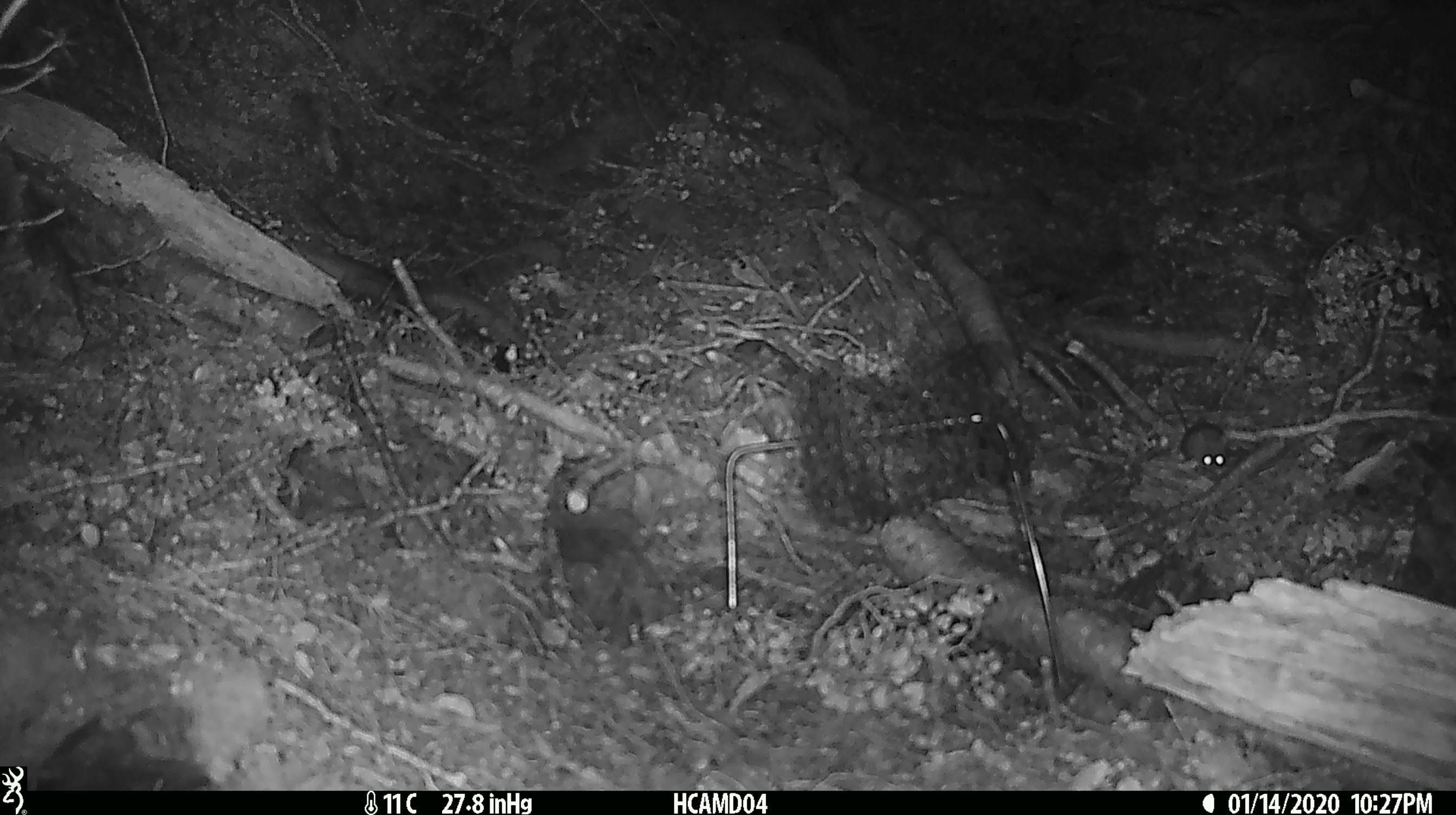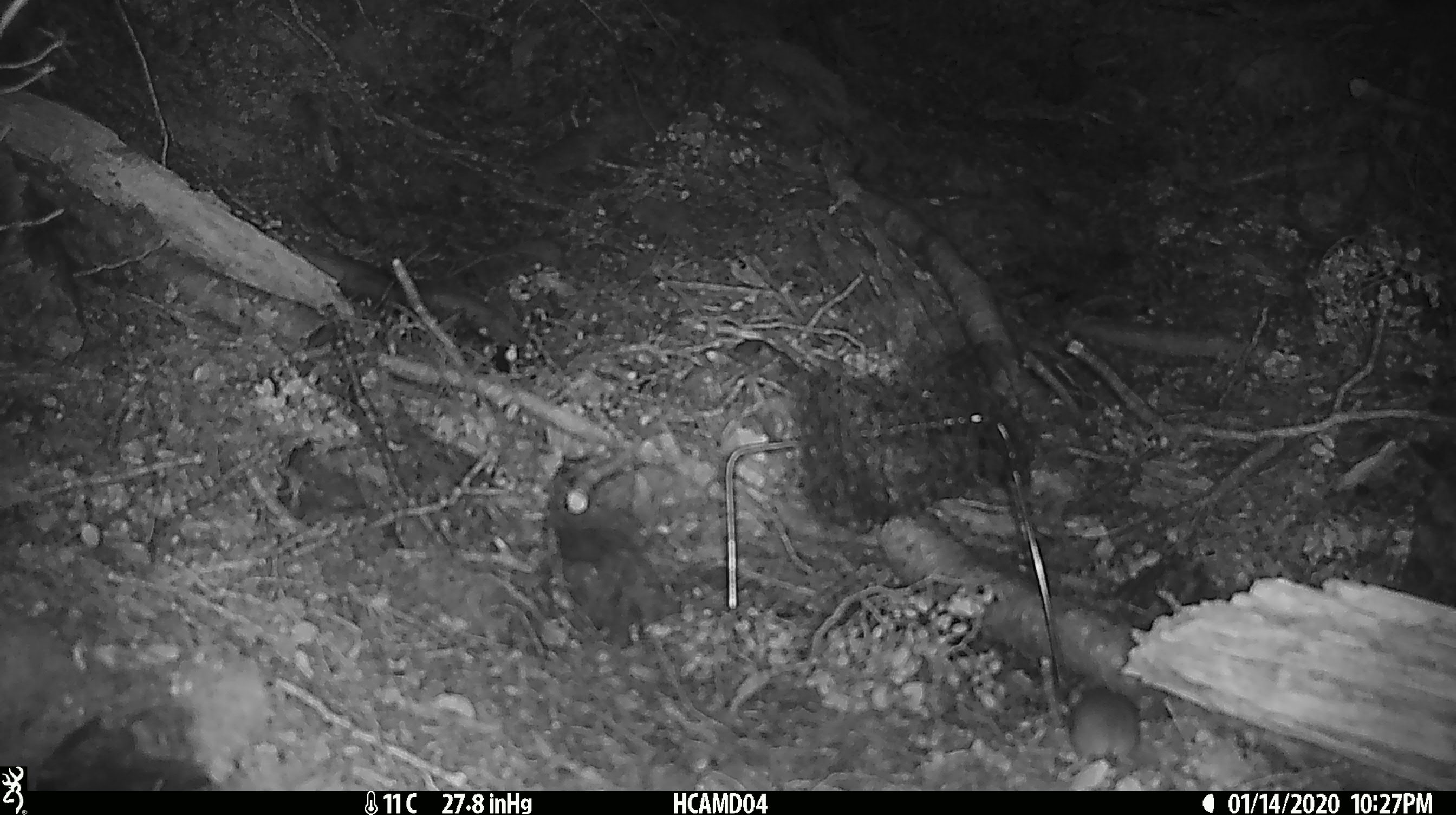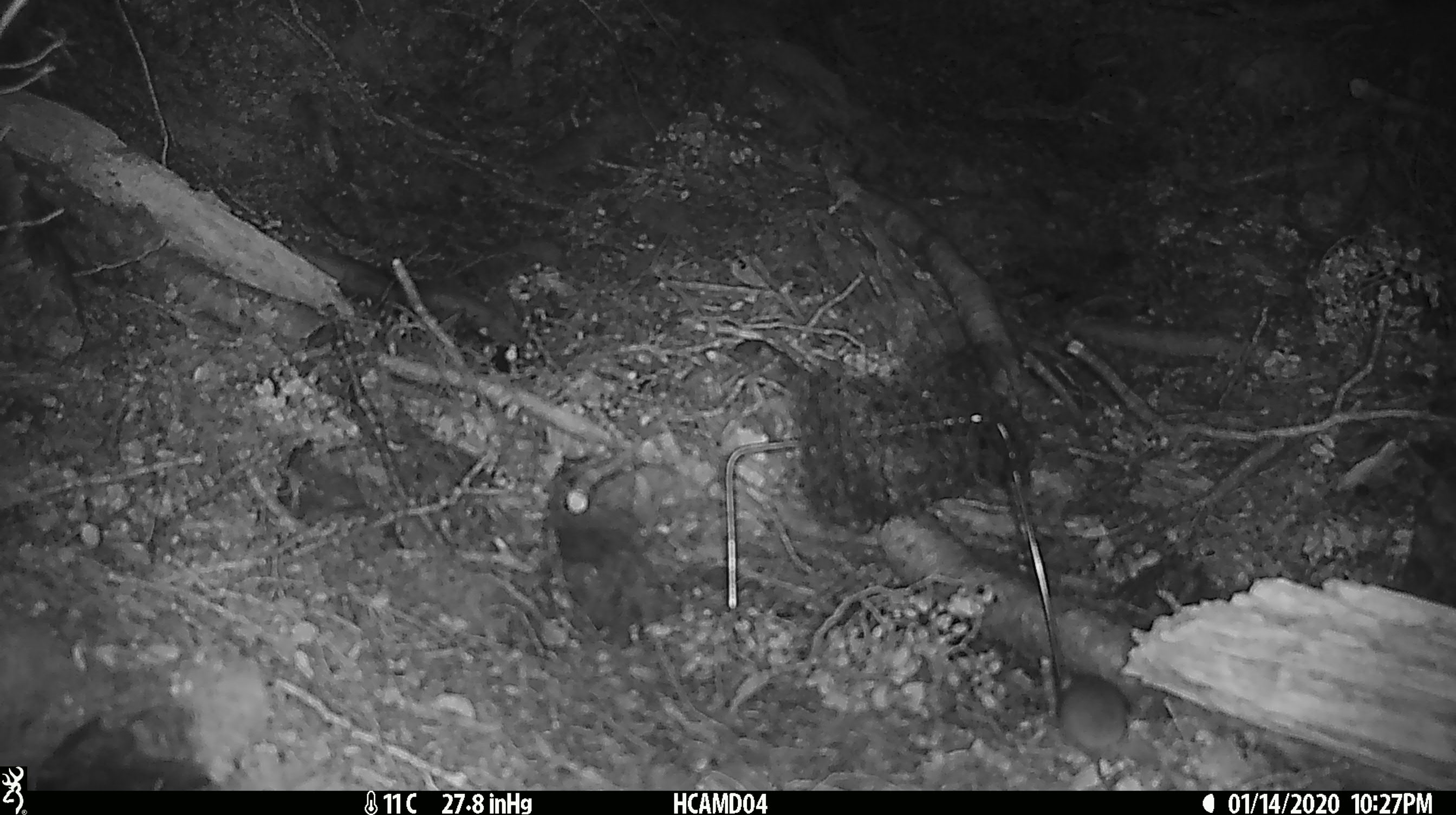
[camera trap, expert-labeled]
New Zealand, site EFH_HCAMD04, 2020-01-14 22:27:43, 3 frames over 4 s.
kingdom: Animalia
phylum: Chordata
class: Mammalia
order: Rodentia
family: Muridae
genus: Mus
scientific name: Mus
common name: mouse